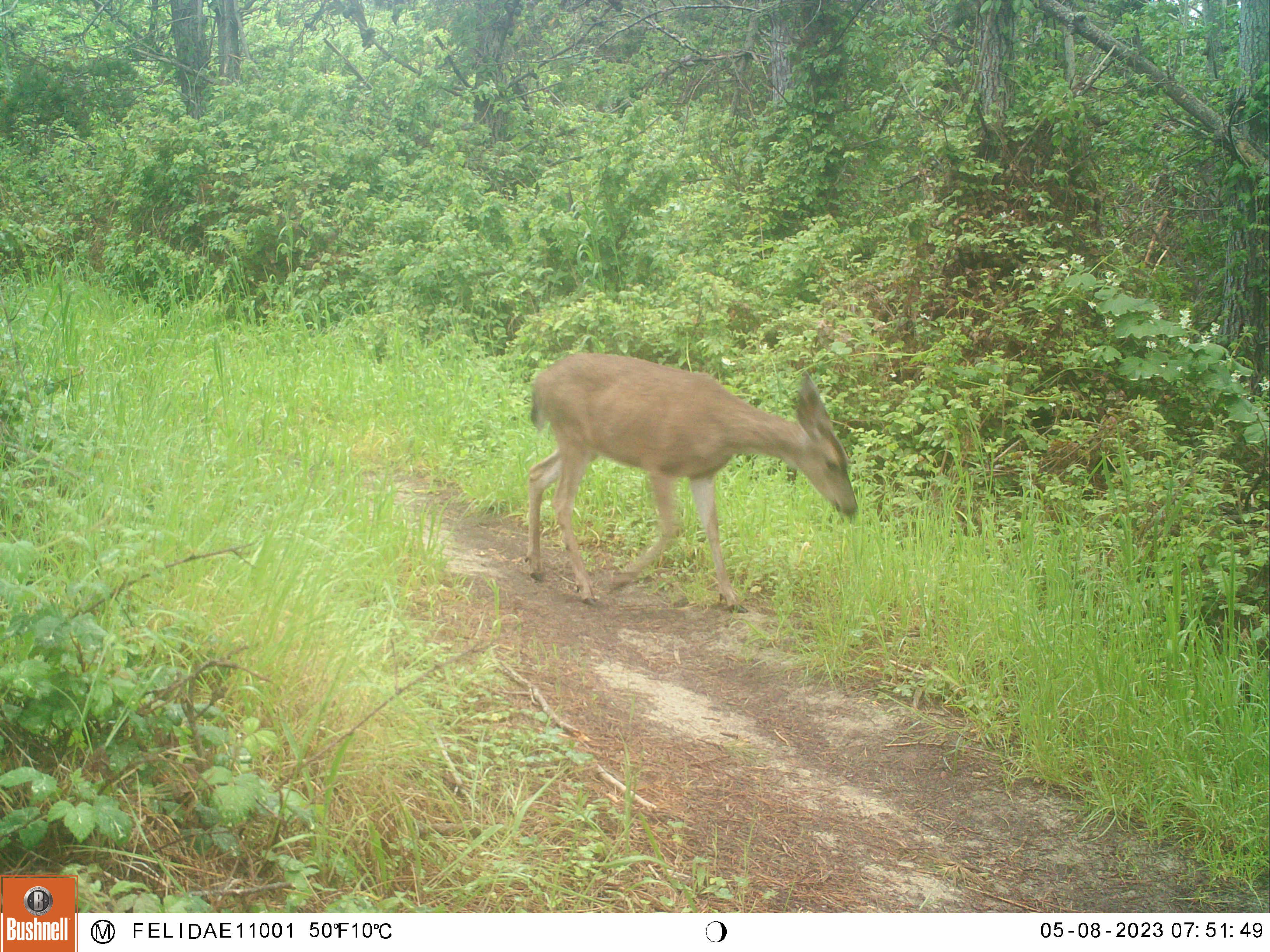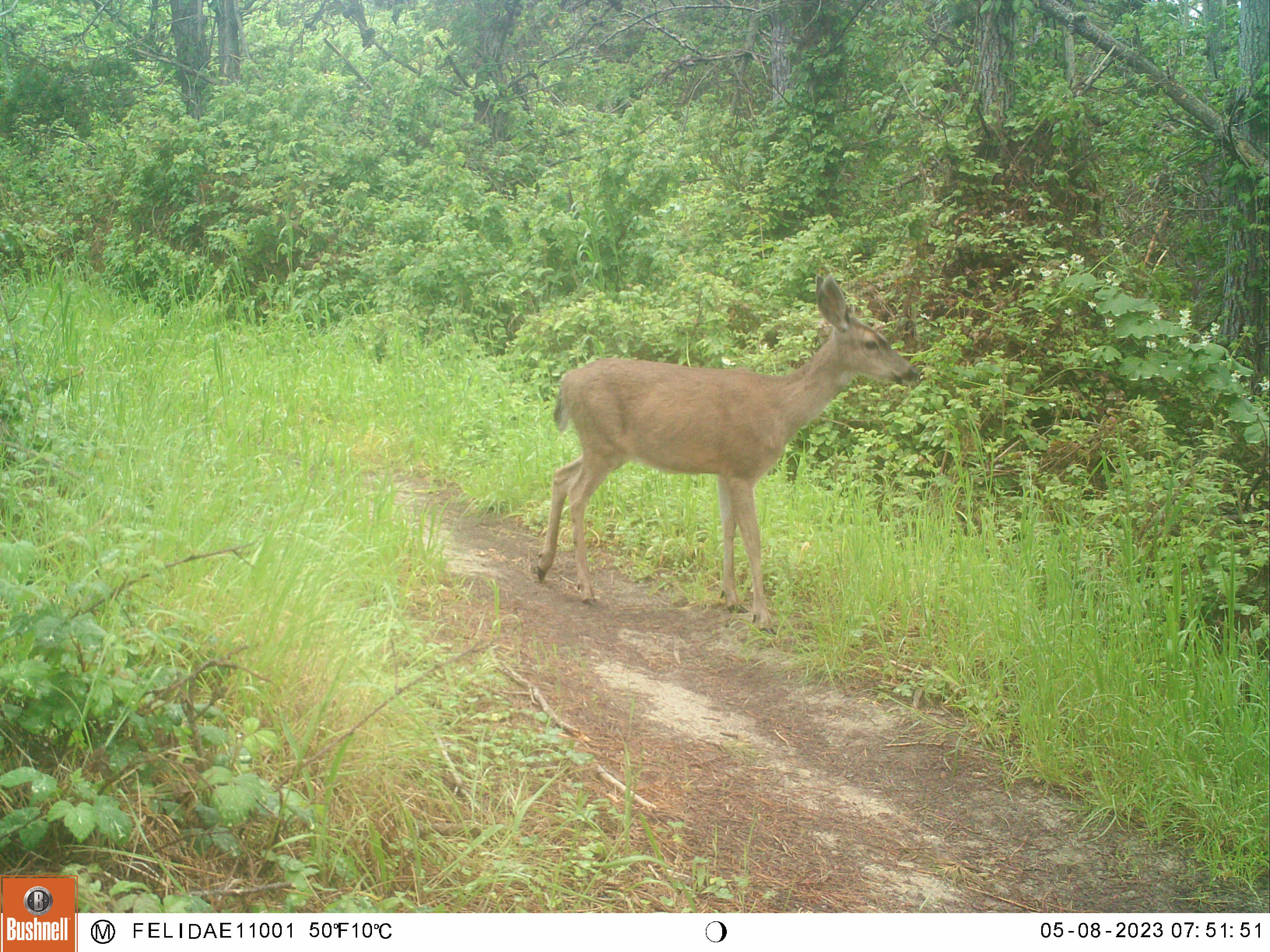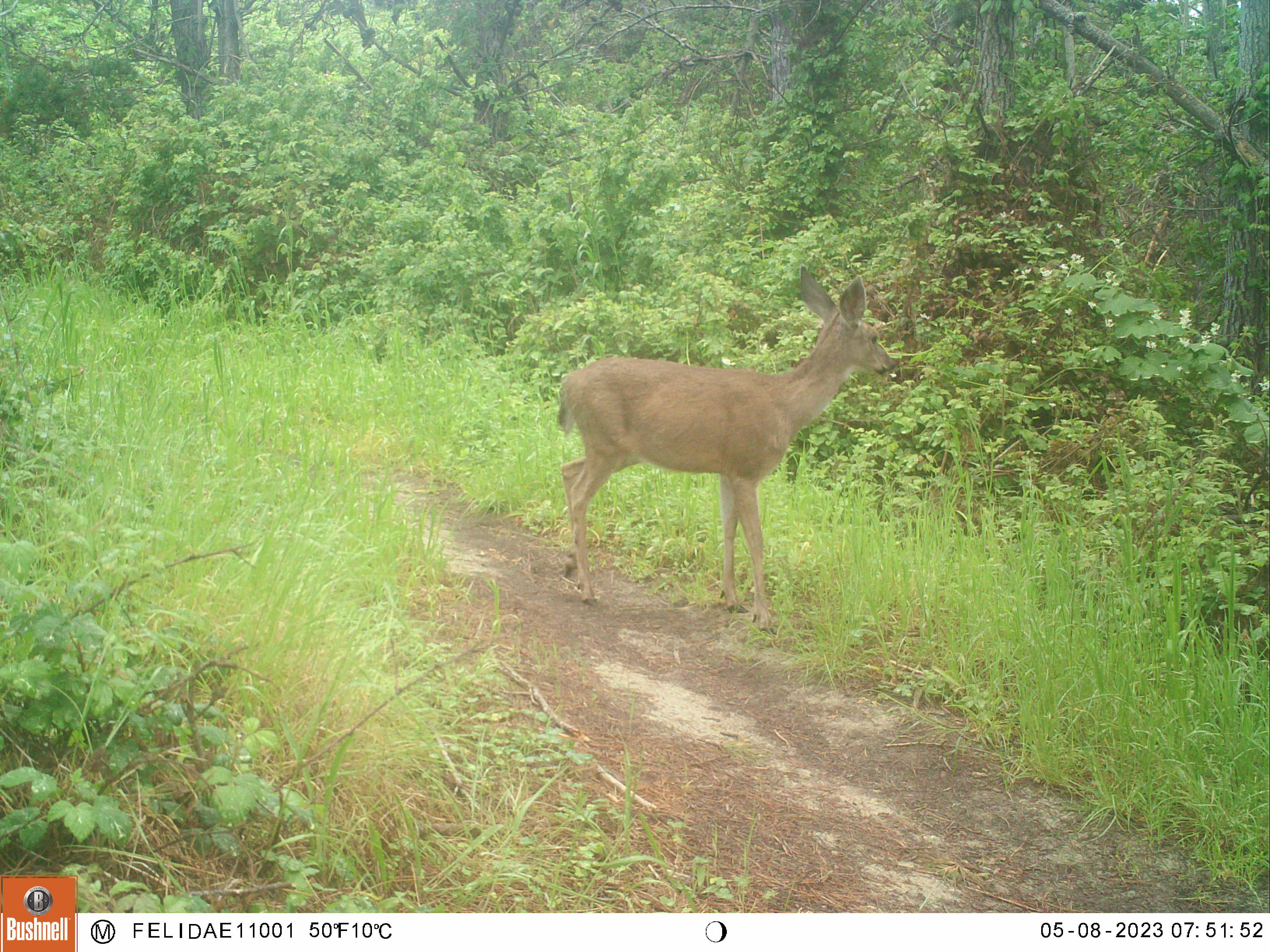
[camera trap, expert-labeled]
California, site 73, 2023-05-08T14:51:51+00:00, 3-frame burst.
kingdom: Animalia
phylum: Chordata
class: Mammalia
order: Artiodactyla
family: Cervidae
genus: Odocoileus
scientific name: Odocoileus hemionus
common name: mule deer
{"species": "mule deer (Odocoileus hemionus)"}